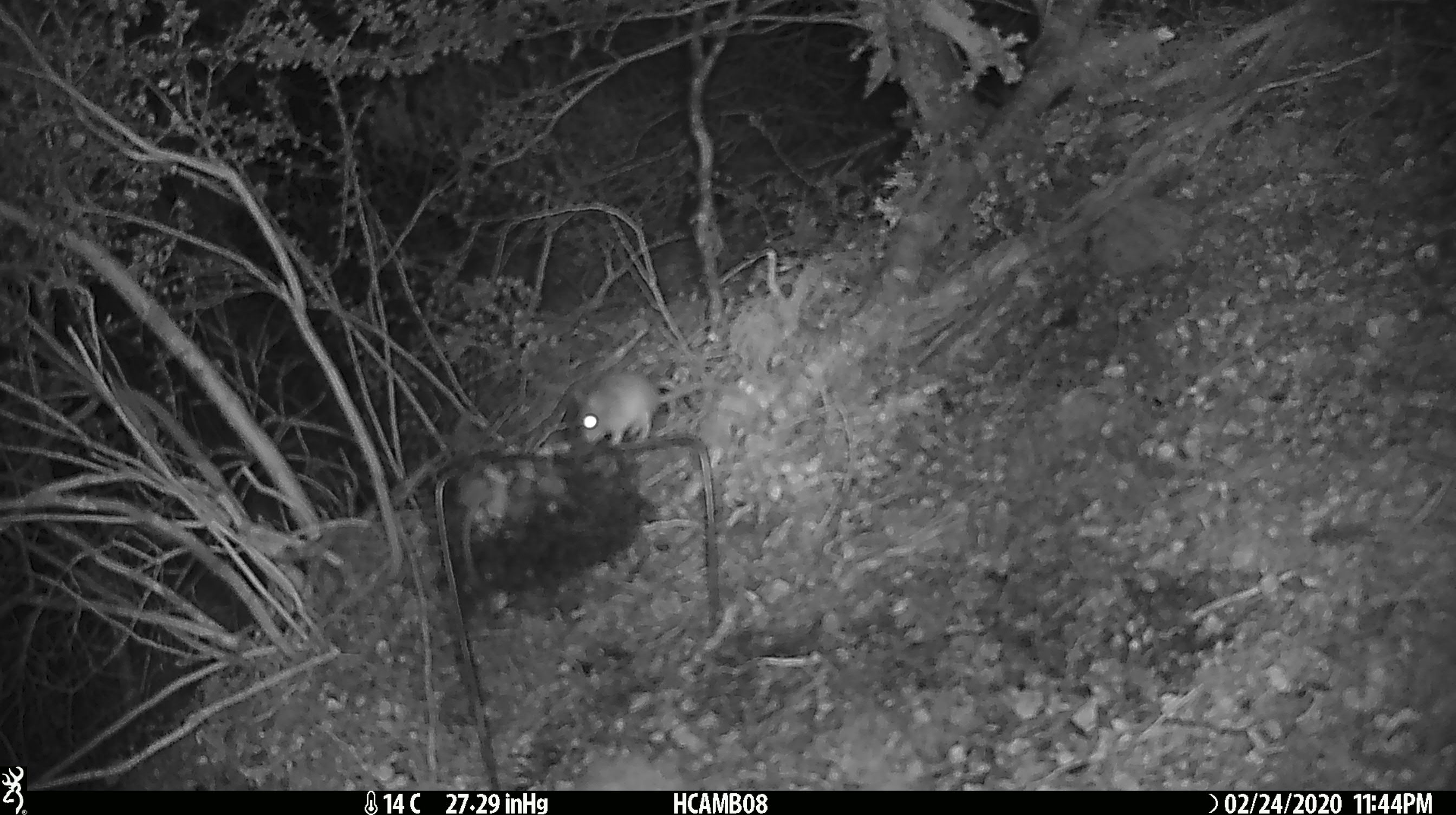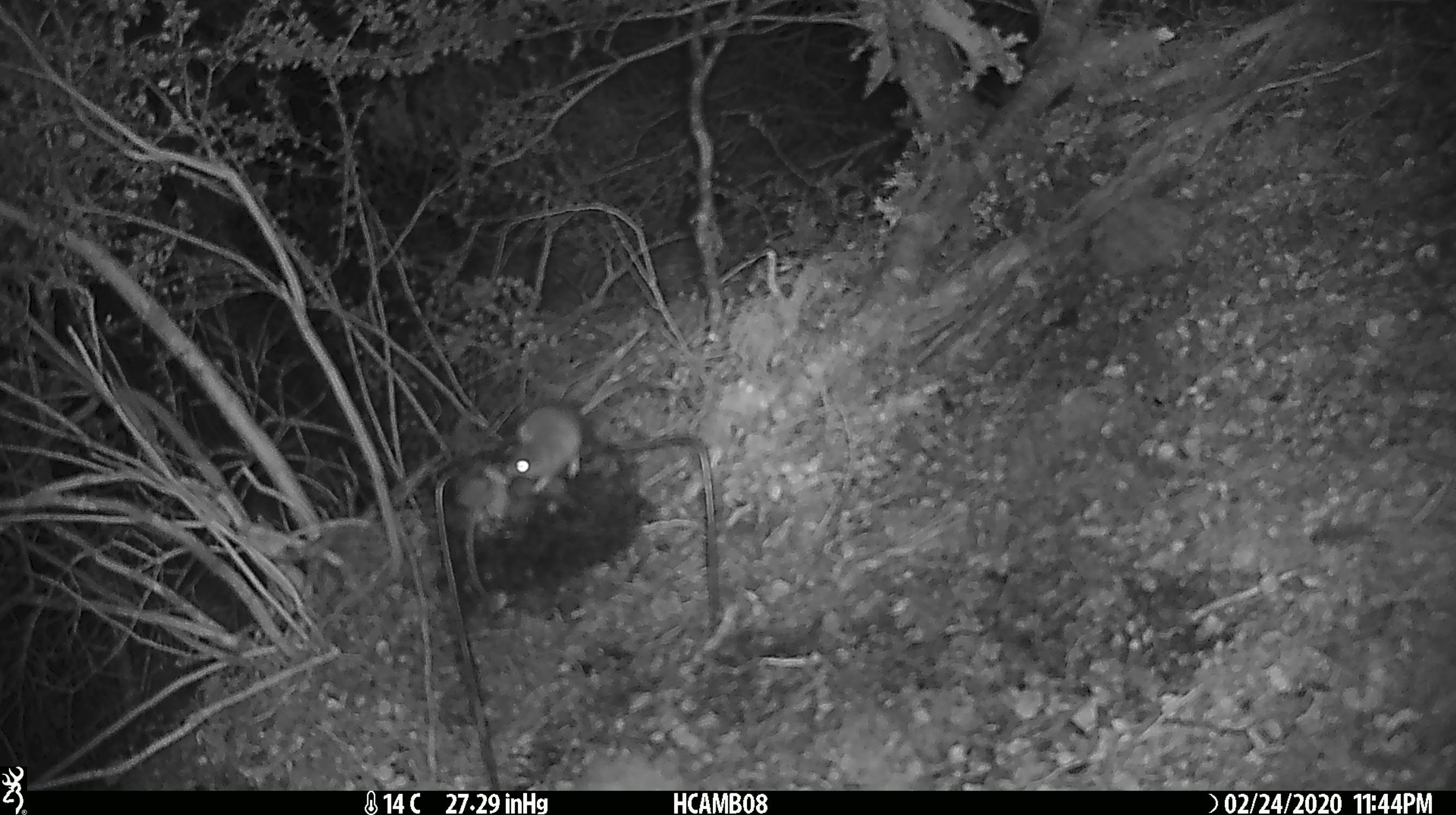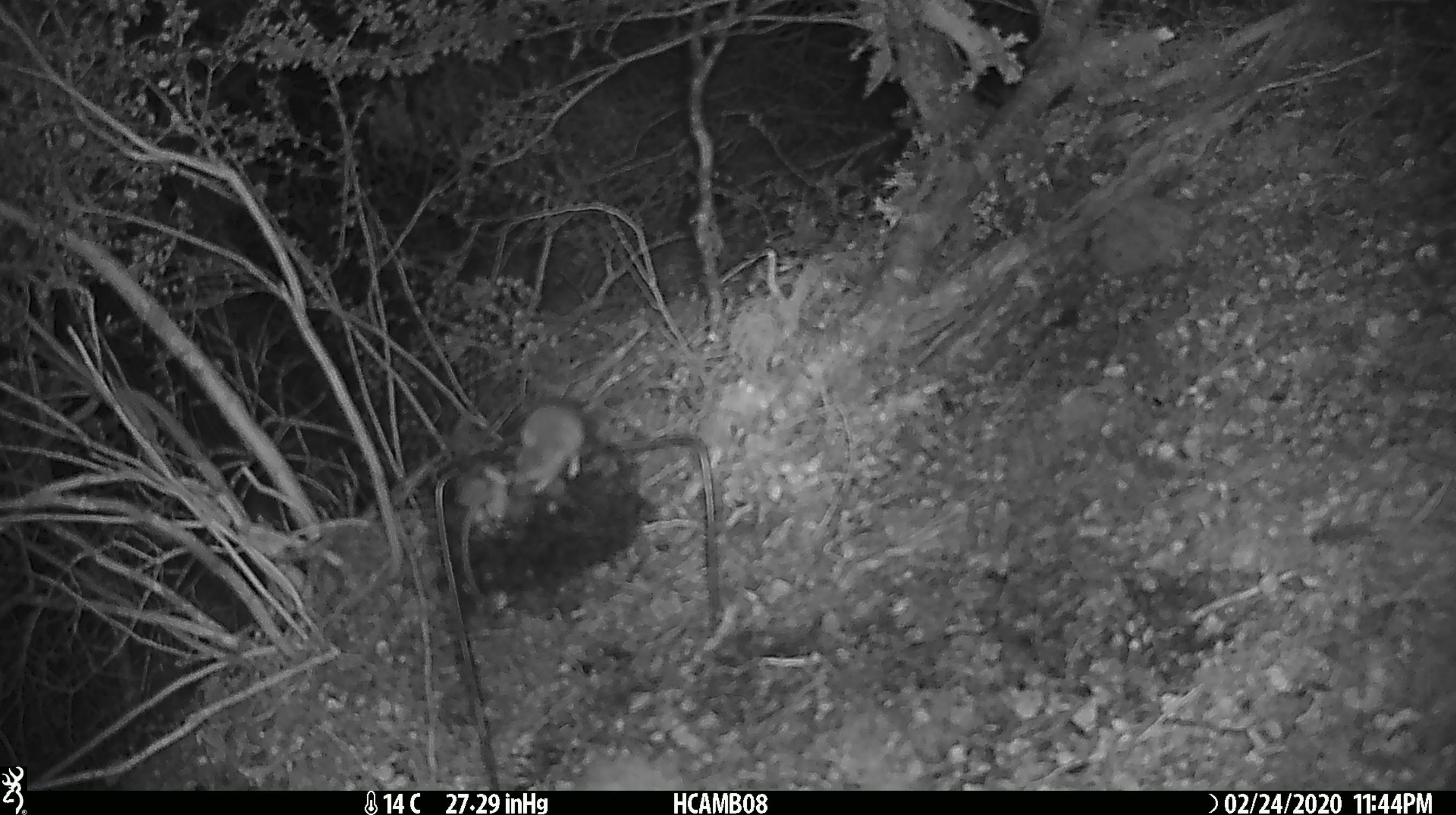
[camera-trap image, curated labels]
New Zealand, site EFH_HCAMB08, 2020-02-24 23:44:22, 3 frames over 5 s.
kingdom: Animalia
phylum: Chordata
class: Mammalia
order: Rodentia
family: Muridae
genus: Mus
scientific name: Mus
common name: mouse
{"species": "mouse (Mus)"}